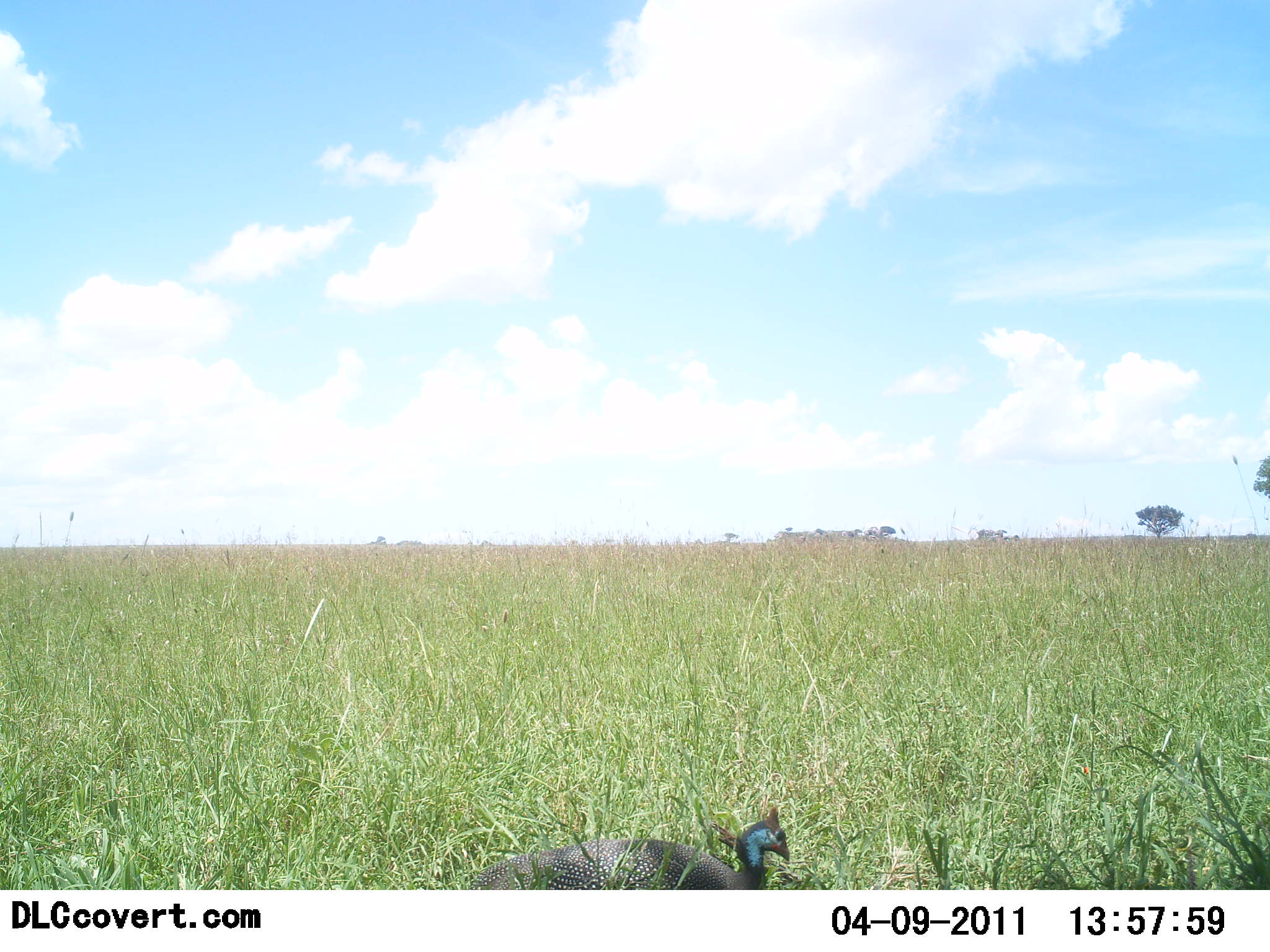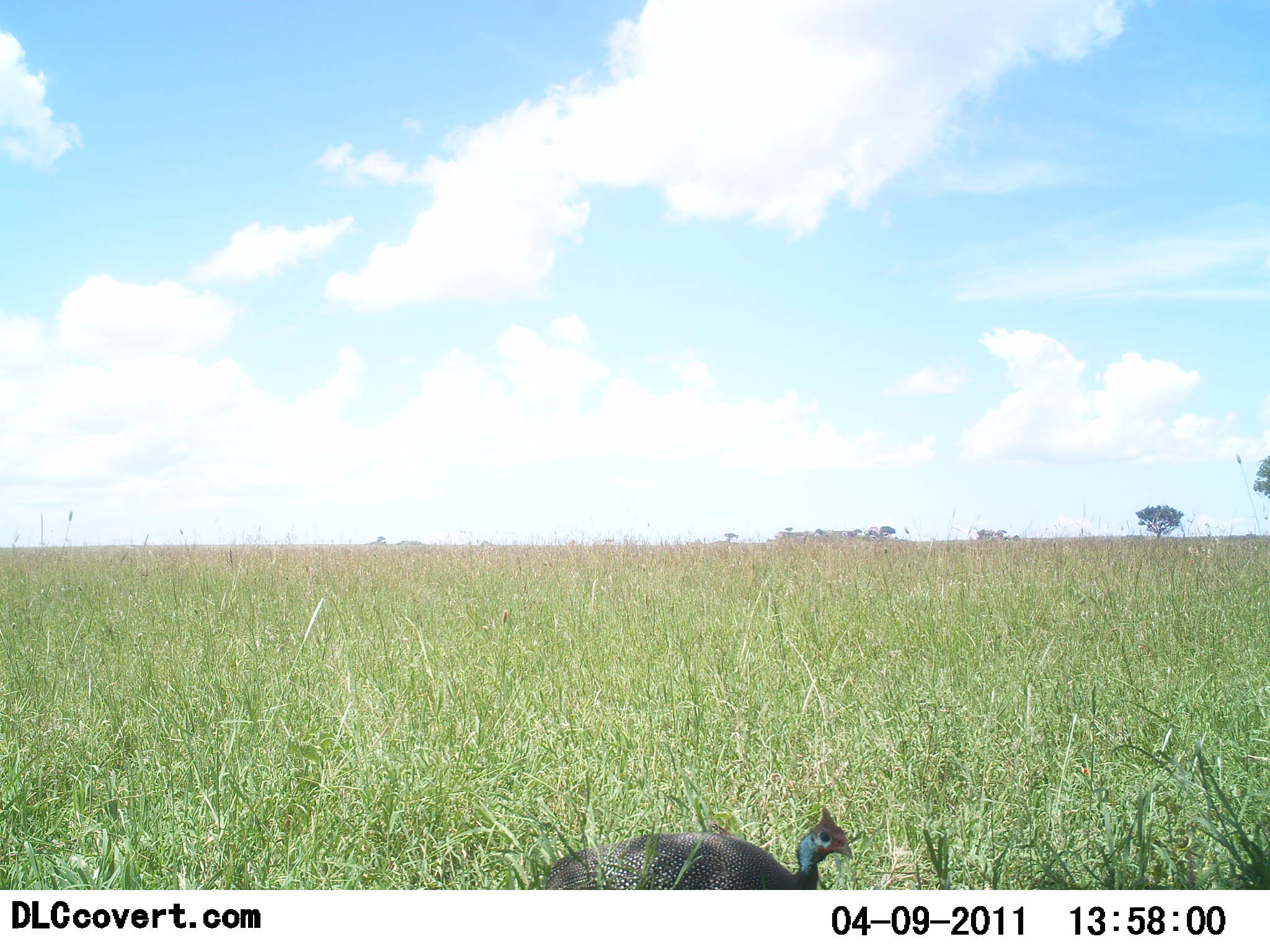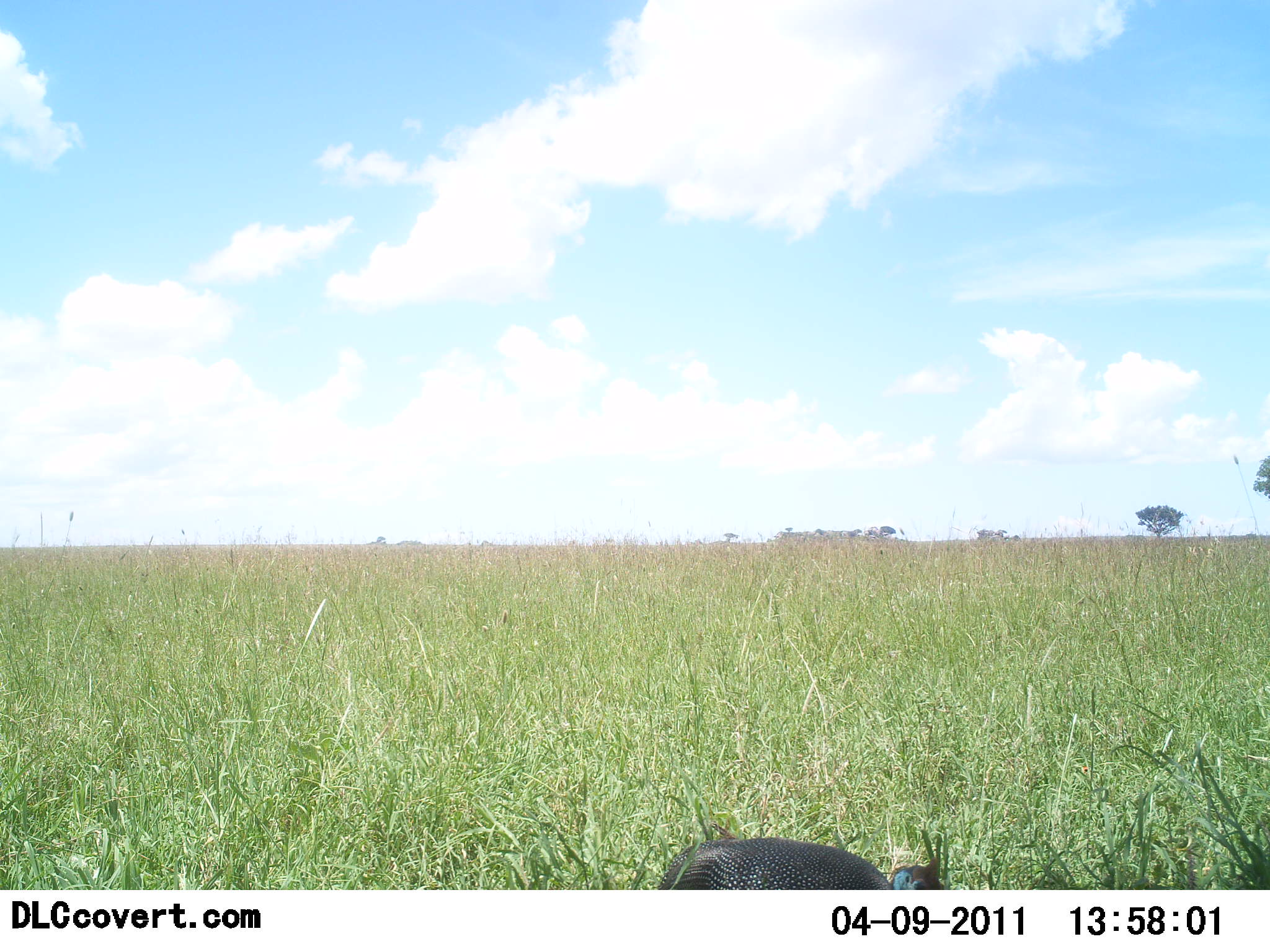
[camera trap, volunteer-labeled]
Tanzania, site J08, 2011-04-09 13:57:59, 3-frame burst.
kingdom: Animalia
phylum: Chordata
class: Aves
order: Galliformes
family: Numididae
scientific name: Numididae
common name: guinea fowl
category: guineafowl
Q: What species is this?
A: Guineafowl (guinea fowl) (Numididae).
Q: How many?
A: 1.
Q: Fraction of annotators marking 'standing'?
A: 17%.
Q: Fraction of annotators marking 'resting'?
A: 0%.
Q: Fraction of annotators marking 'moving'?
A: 67%.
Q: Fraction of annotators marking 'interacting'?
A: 0%.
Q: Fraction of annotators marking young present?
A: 0%.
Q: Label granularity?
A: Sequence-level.